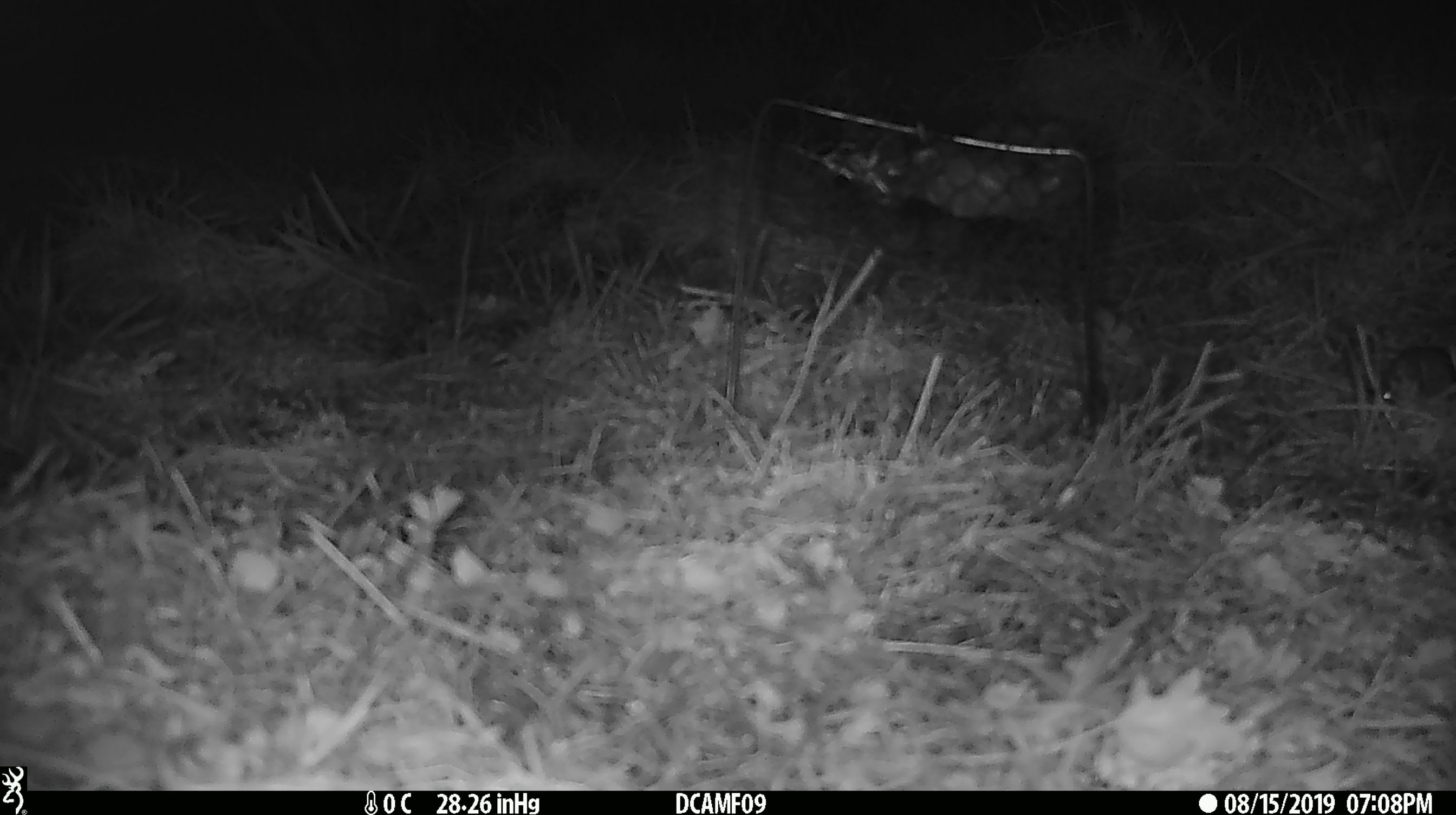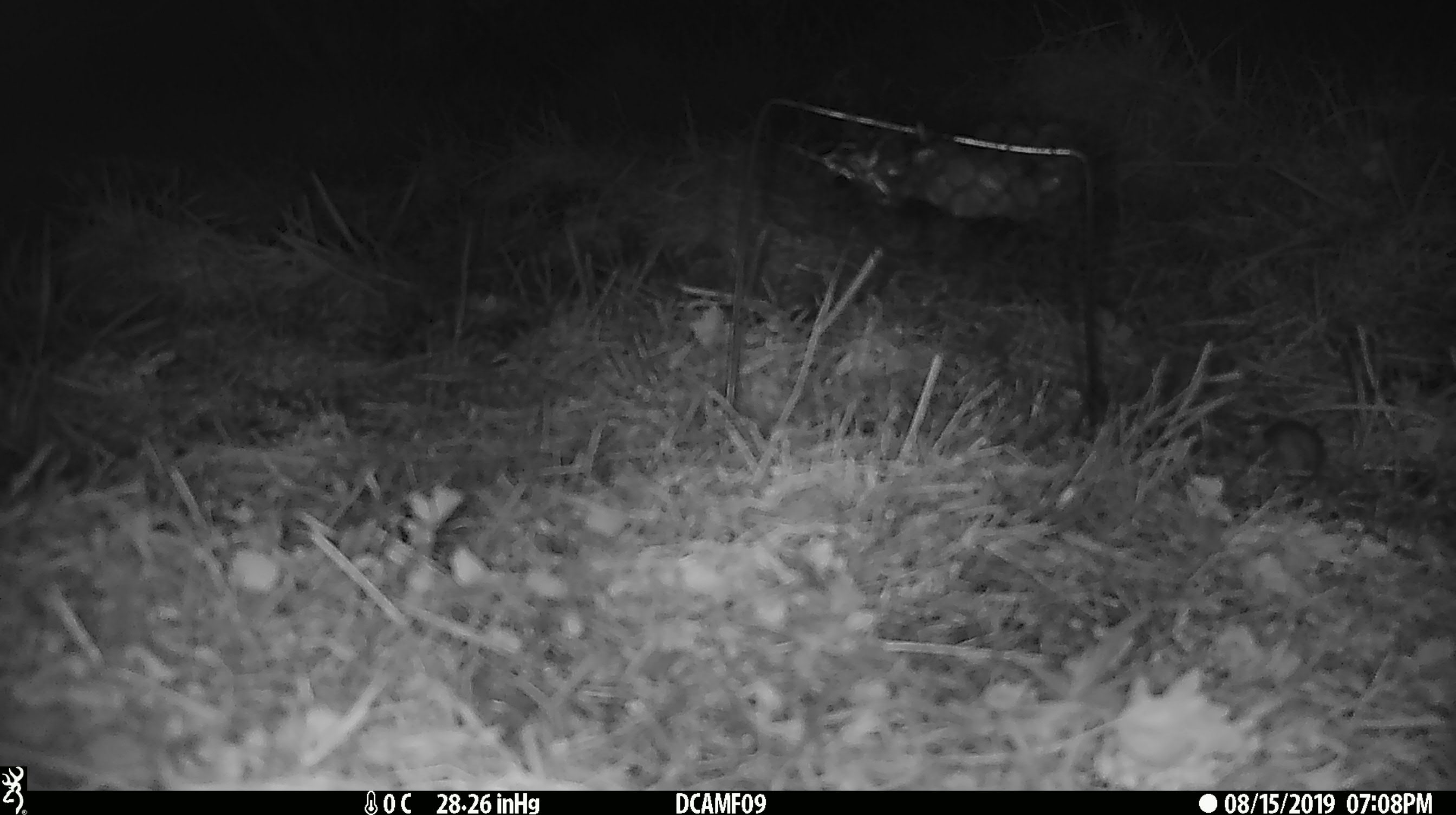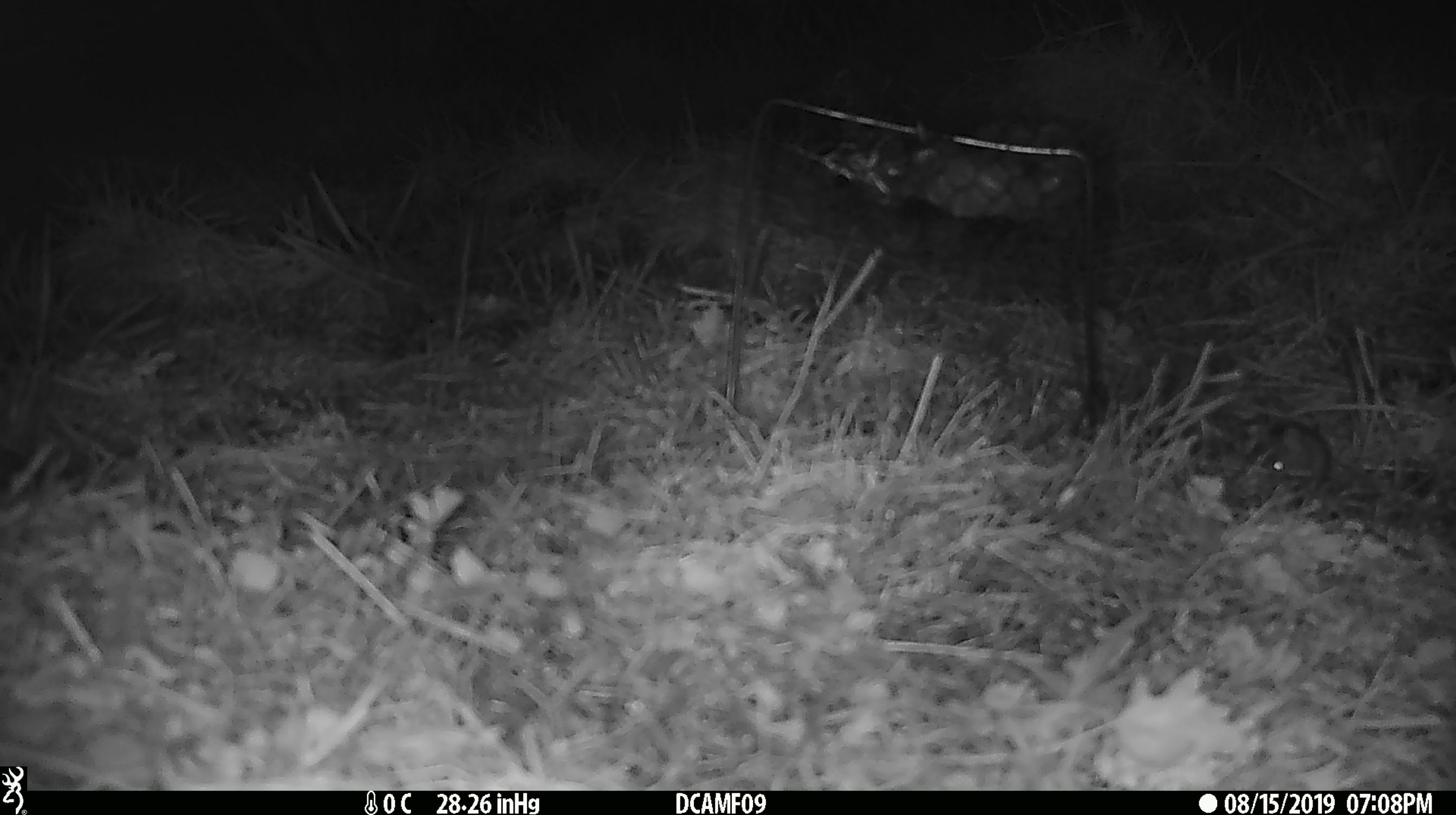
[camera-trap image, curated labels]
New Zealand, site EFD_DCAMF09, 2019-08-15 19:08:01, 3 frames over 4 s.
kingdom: Animalia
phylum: Chordata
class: Mammalia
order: Rodentia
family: Muridae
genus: Mus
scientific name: Mus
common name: mouse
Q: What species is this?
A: Mouse (Mus).